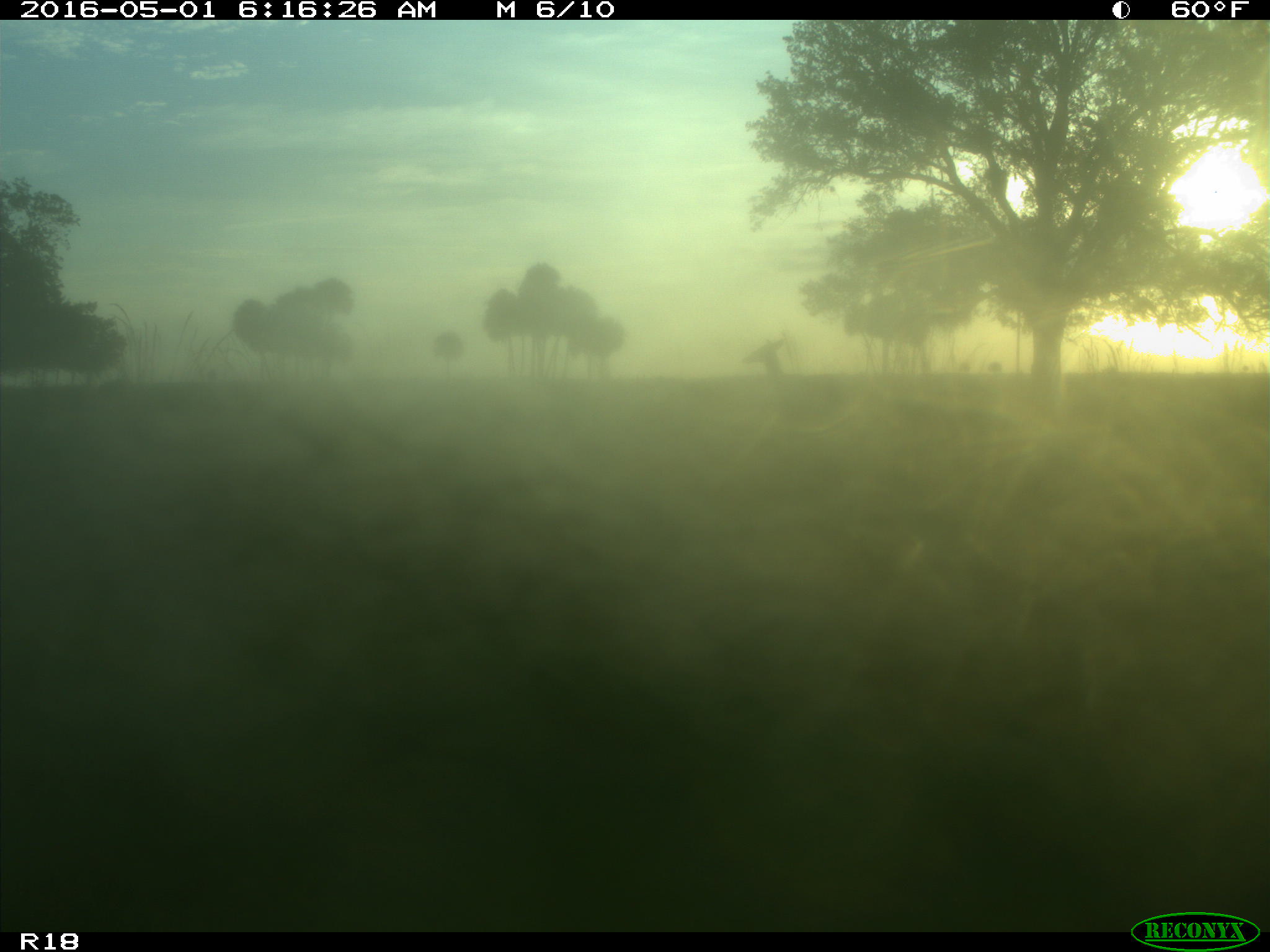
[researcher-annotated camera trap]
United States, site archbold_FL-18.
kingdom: Animalia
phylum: Chordata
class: Mammalia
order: Artiodactyla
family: Cervidae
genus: Odocoileus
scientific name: Odocoileus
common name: deer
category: unidentified deer